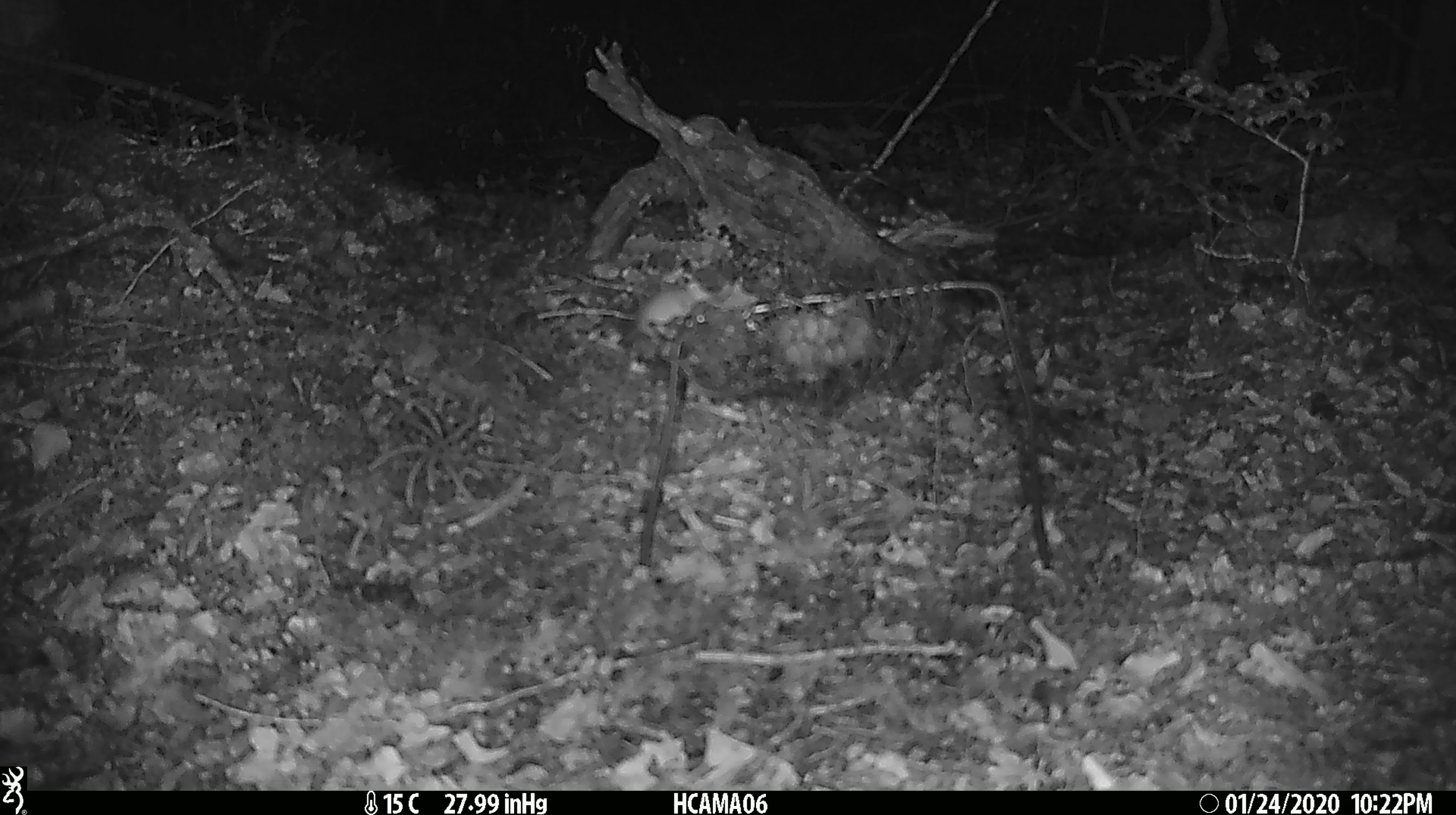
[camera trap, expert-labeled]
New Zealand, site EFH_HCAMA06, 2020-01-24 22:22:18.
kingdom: Animalia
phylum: Chordata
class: Mammalia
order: Rodentia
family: Muridae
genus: Mus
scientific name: Mus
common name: mouse